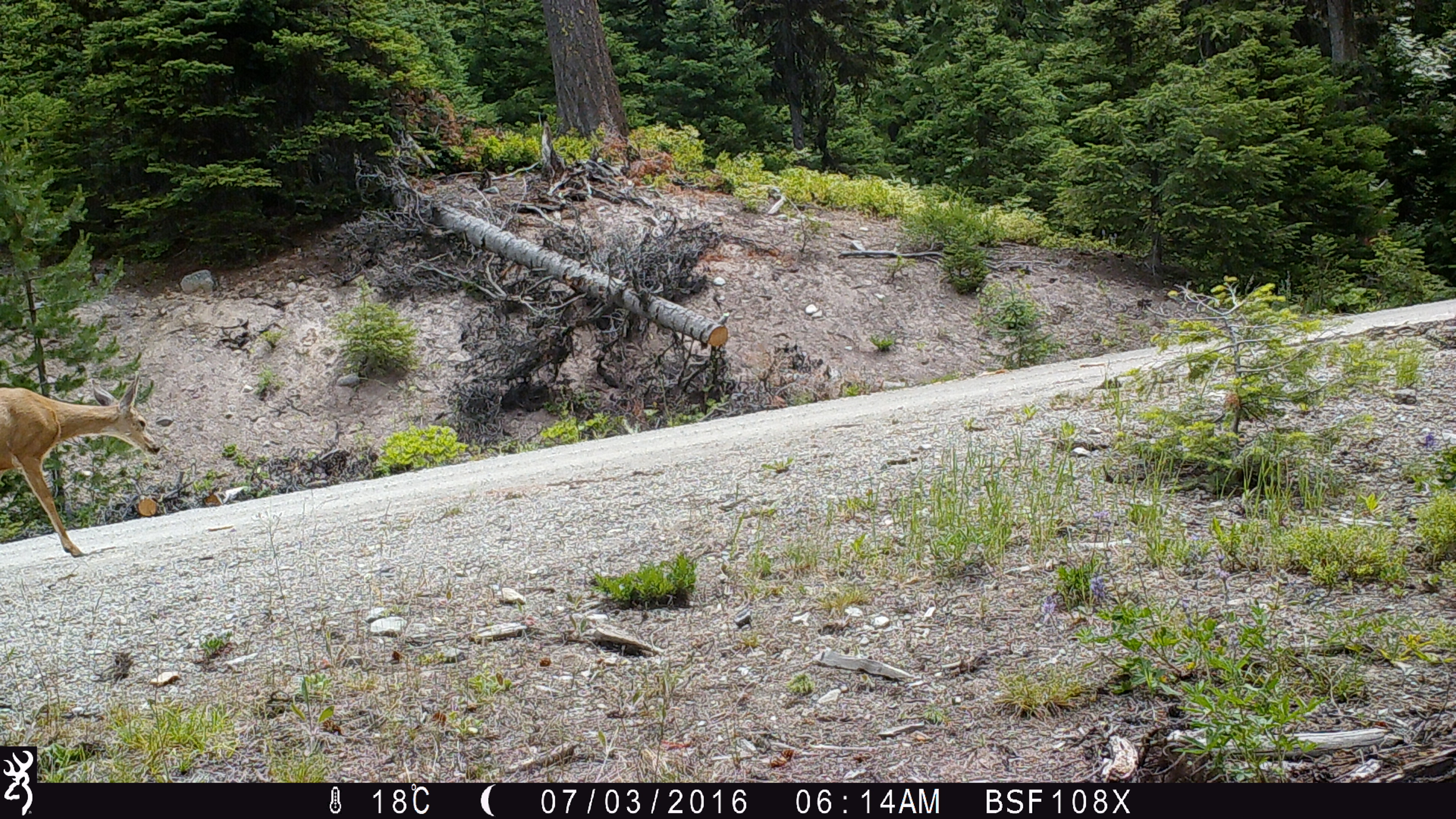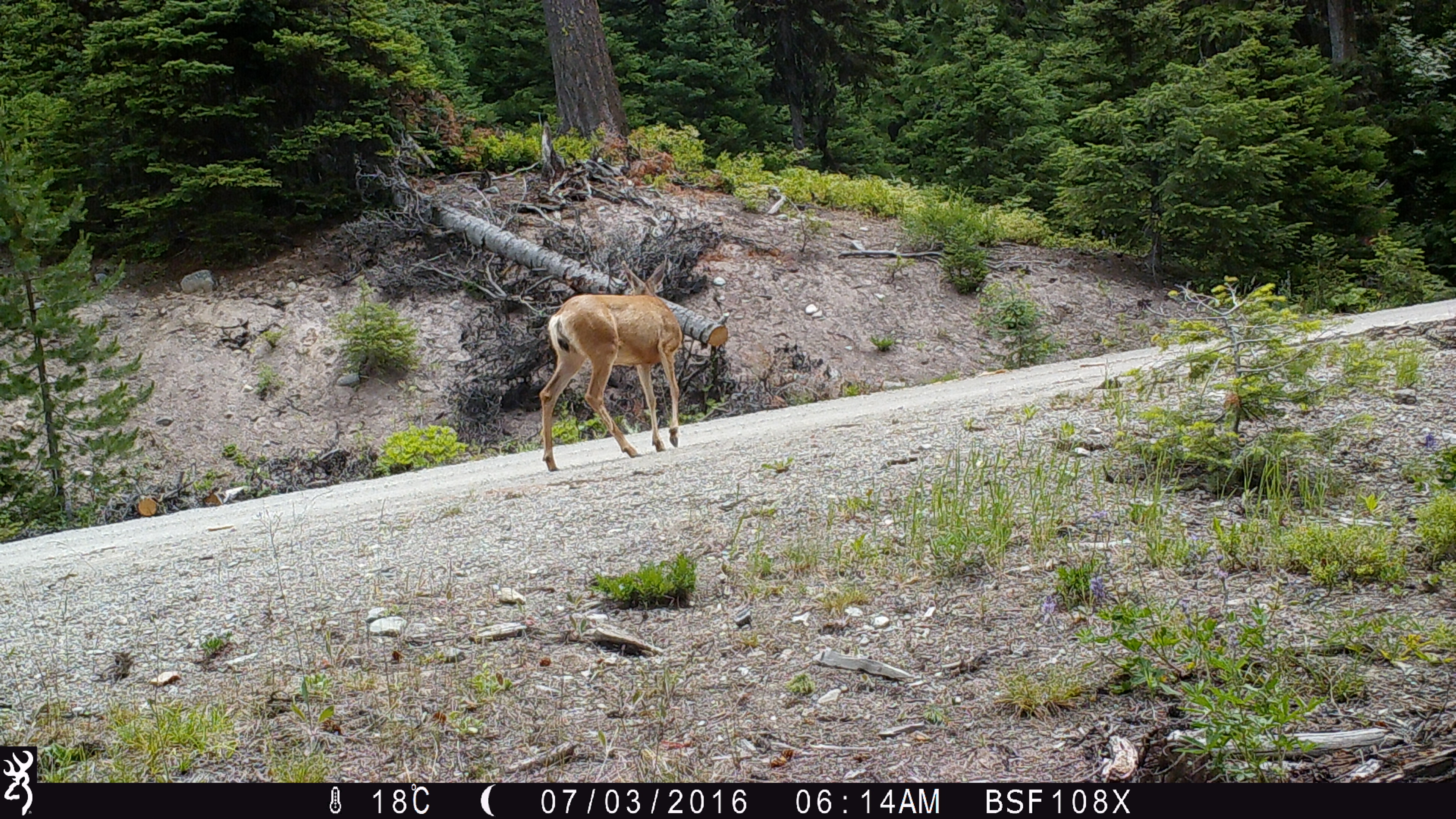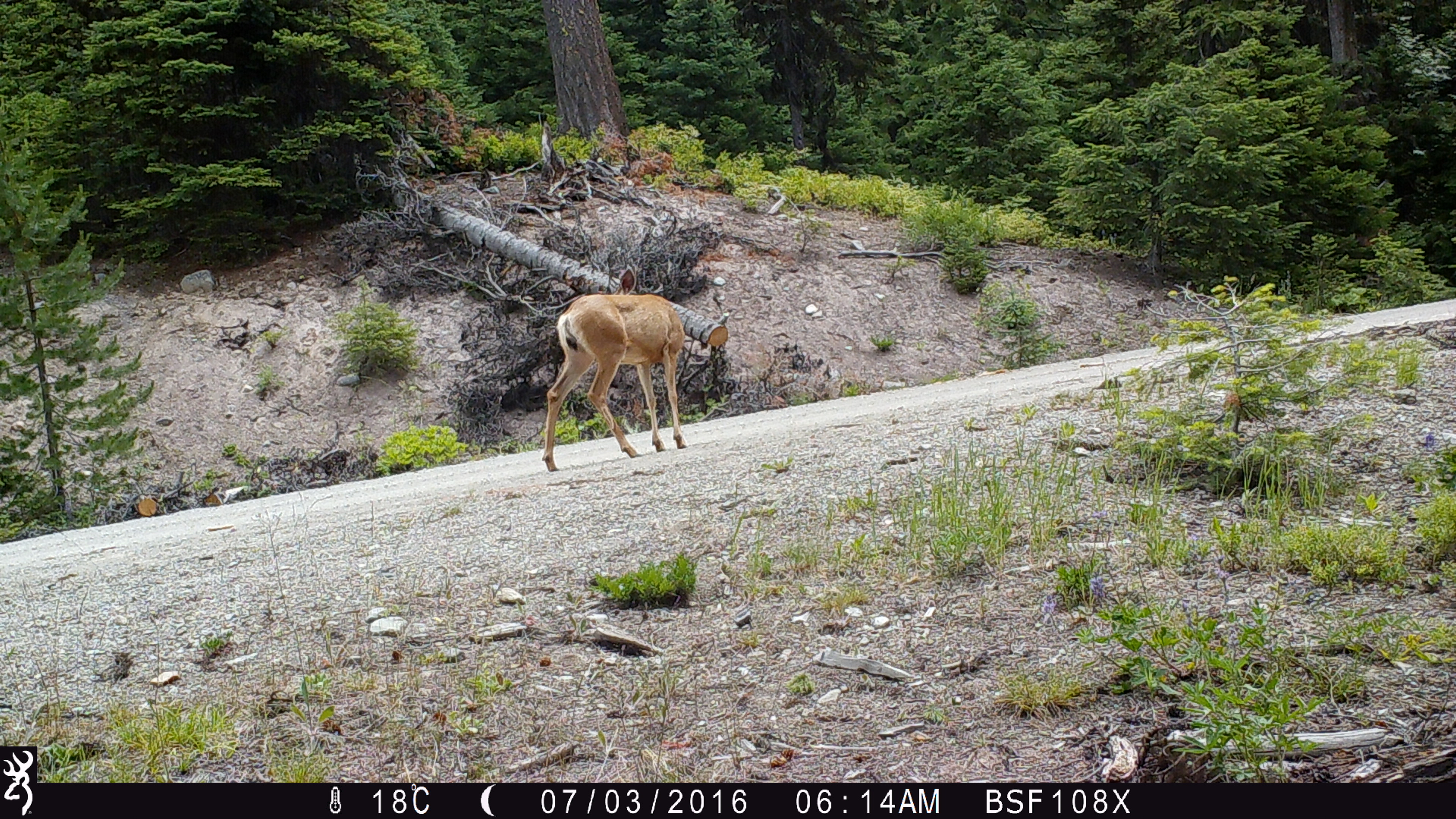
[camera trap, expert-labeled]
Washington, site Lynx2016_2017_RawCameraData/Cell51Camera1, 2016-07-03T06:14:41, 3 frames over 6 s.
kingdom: Animalia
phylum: Chordata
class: Mammalia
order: Artiodactyla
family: Cervidae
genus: Odocoileus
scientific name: Odocoileus hemionus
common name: mule deer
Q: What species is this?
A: Odocoileus hemionus (mule deer).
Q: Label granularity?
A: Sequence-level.